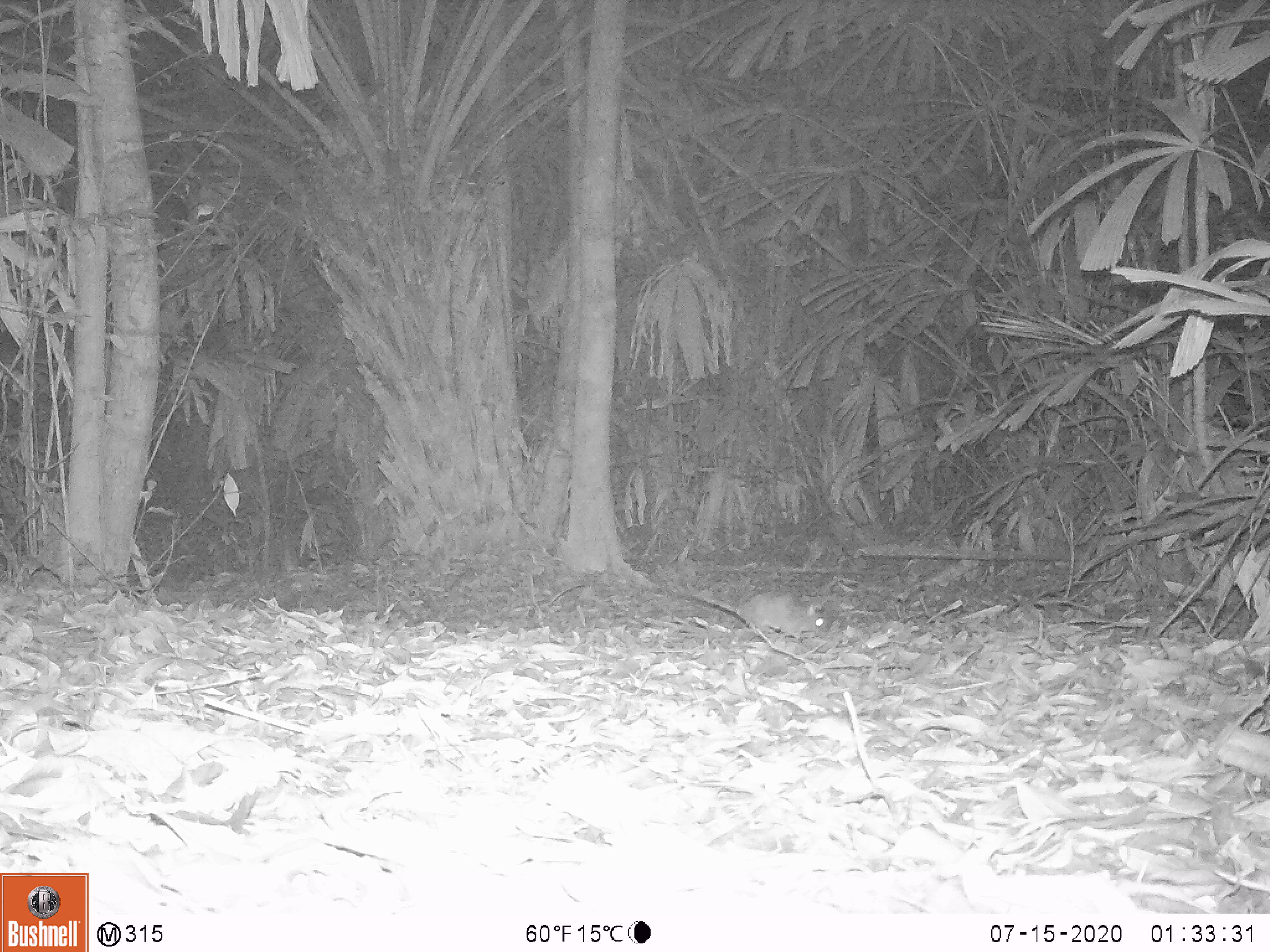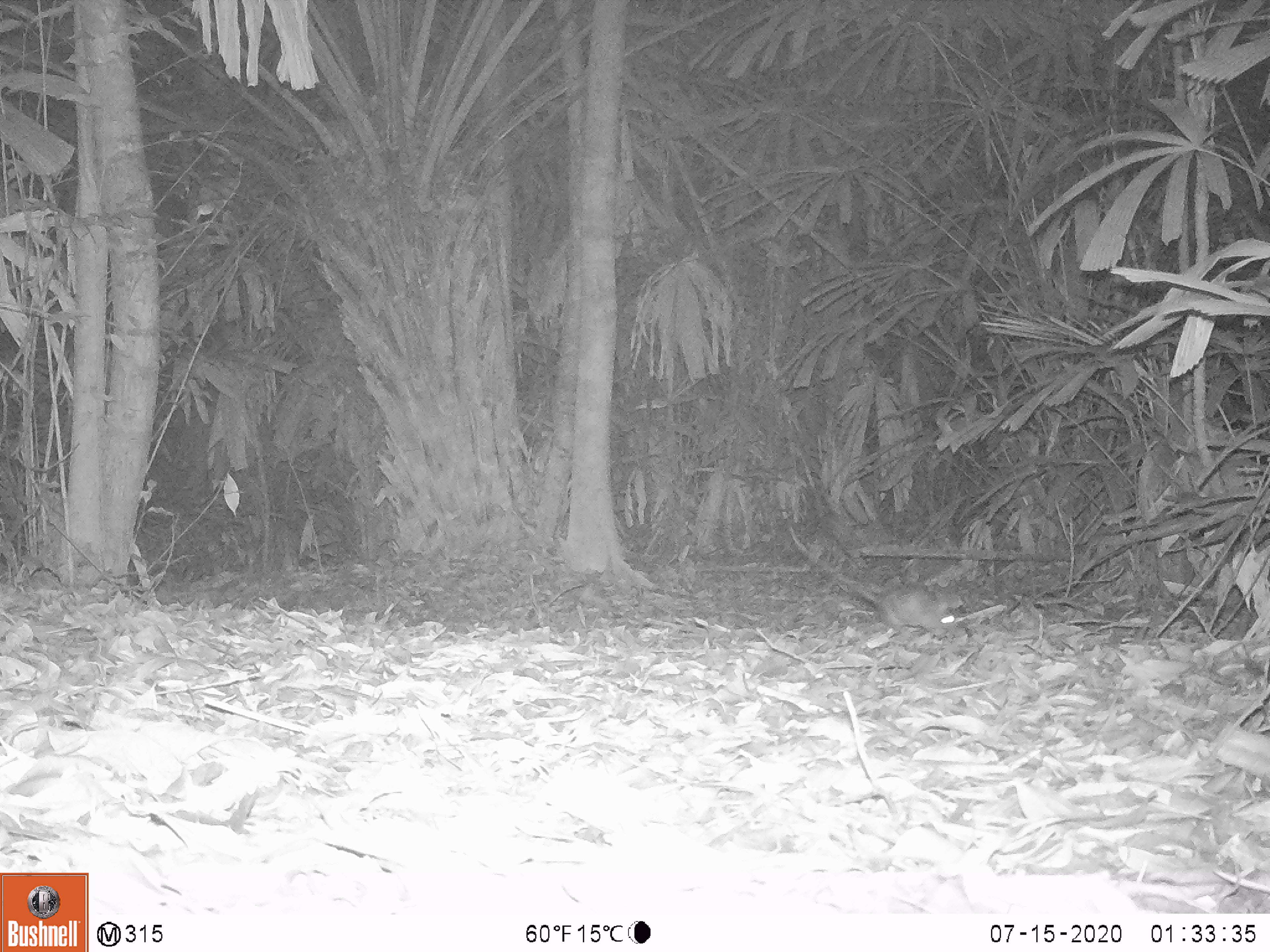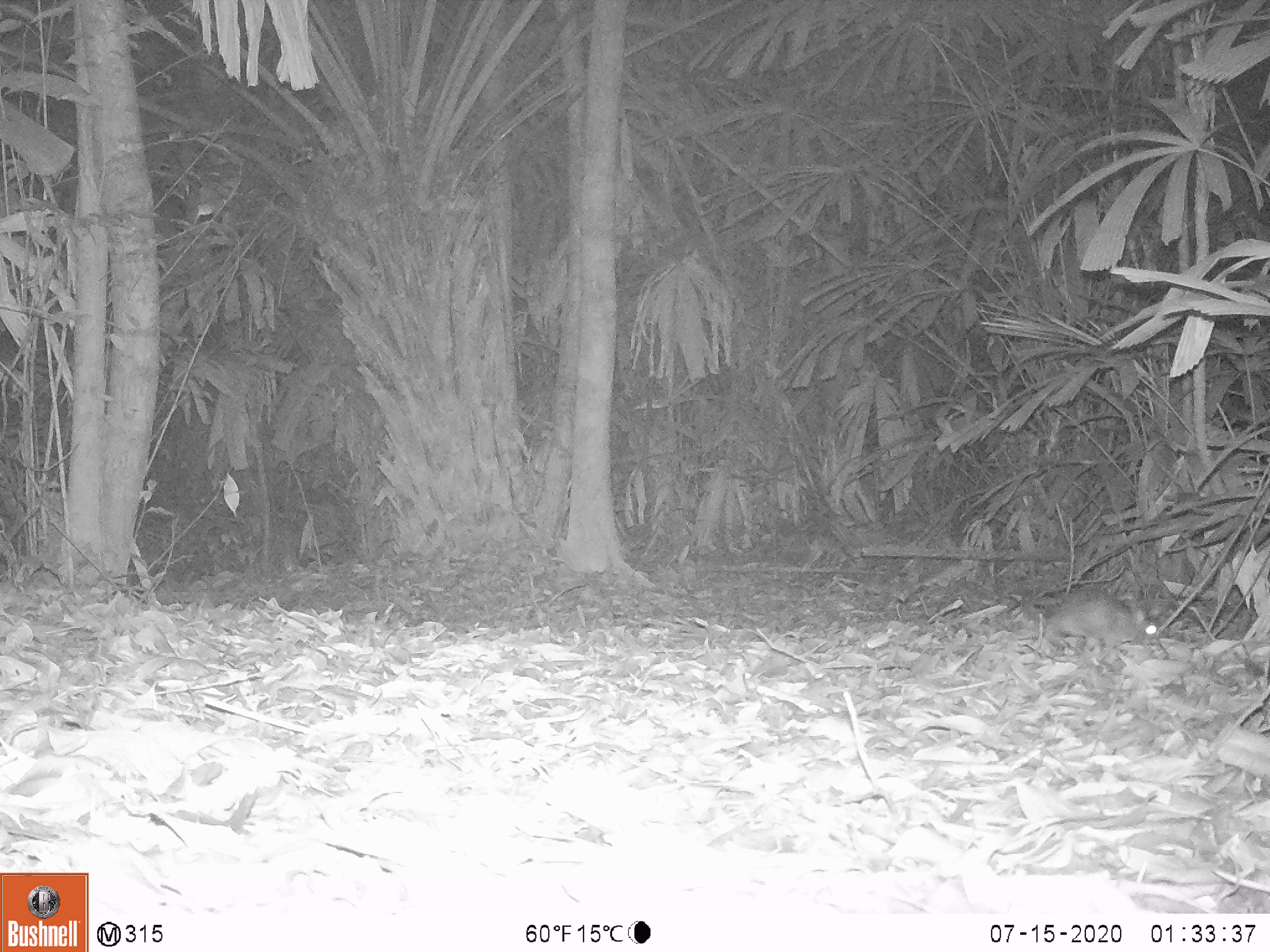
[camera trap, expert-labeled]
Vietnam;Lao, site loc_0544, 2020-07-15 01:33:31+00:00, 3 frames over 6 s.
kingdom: Animalia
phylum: Chordata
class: Mammalia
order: Rodentia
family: Muridae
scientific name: Muridae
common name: old-world mice and rats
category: unidentified murid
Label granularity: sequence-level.